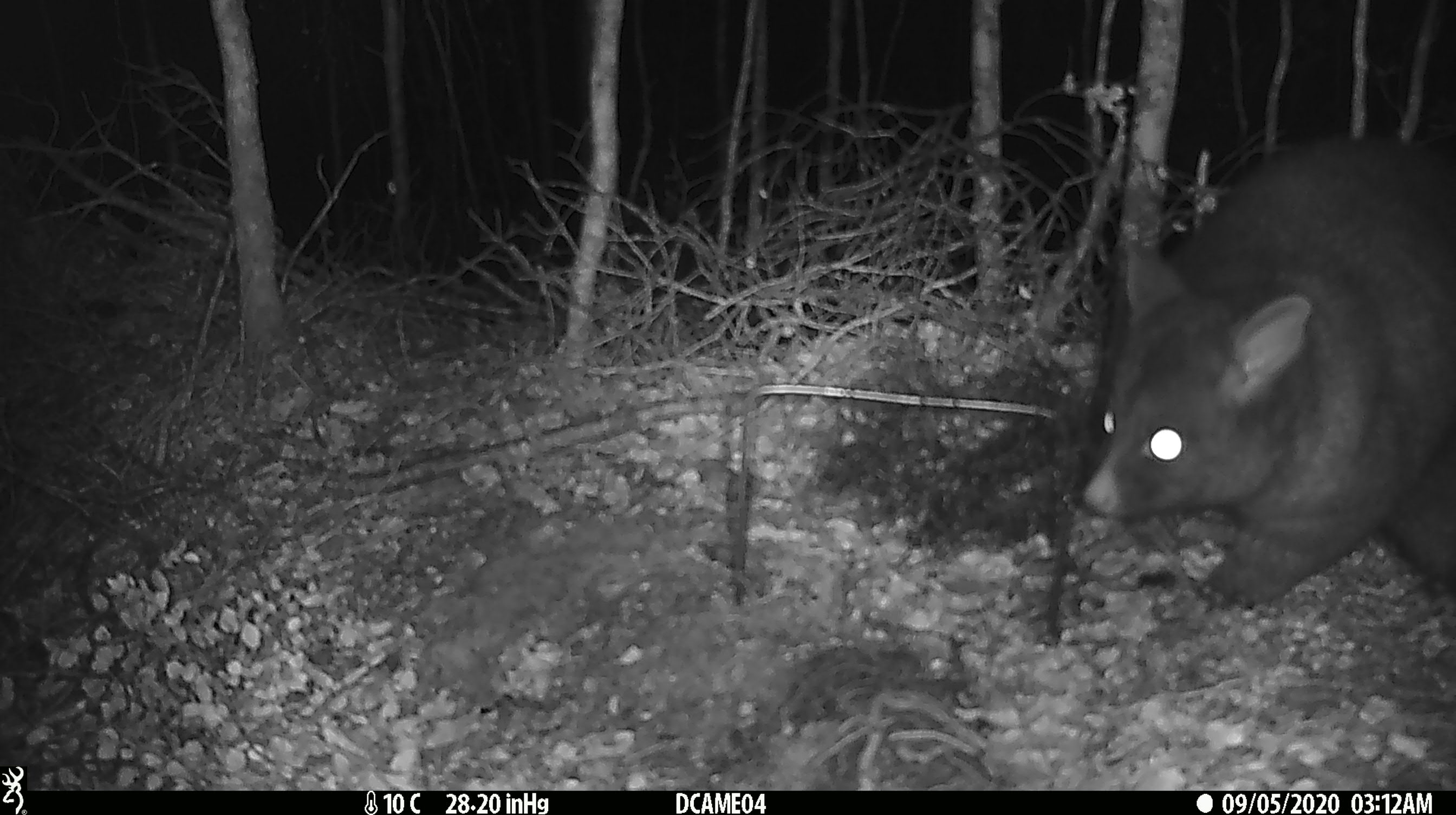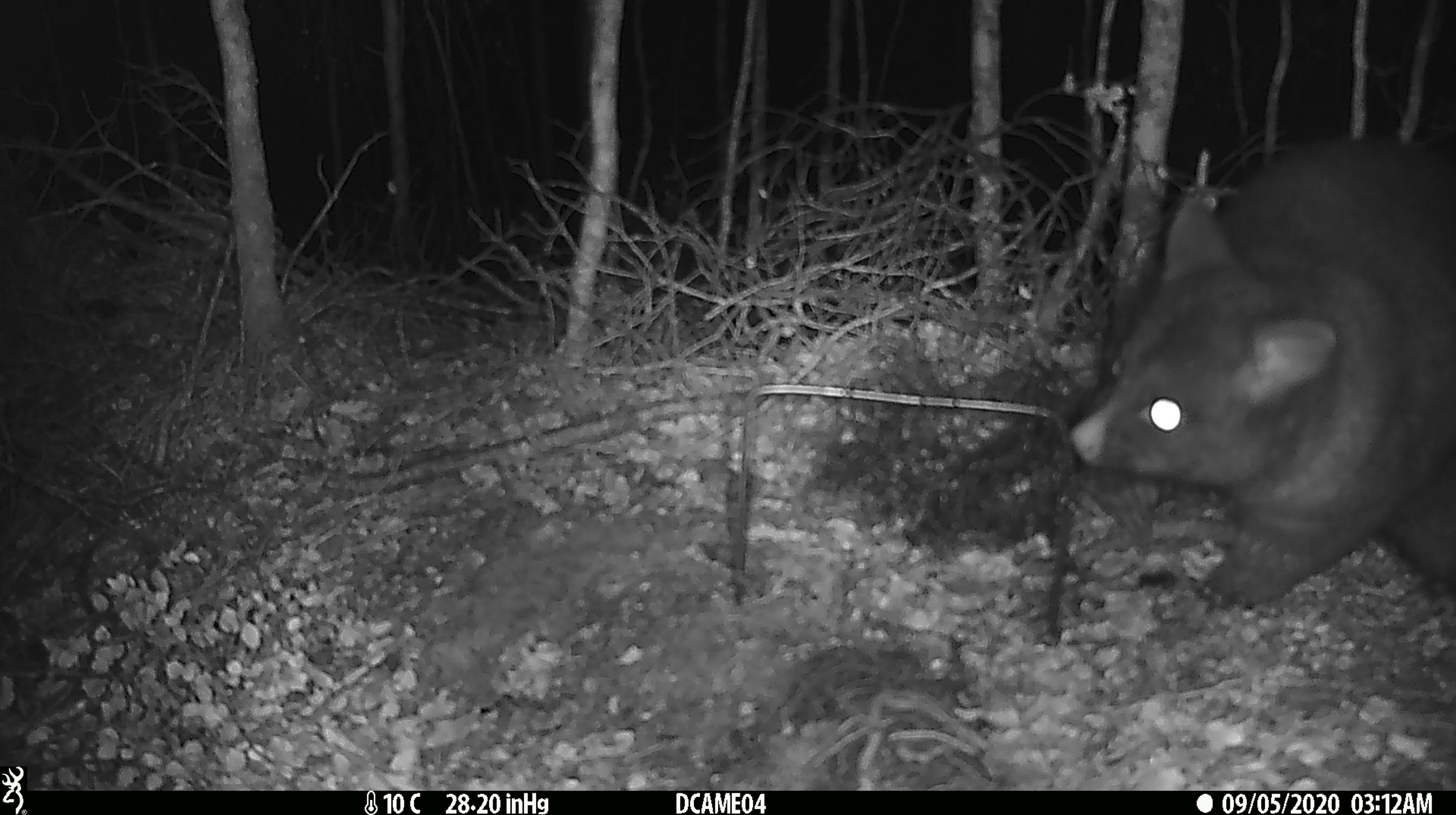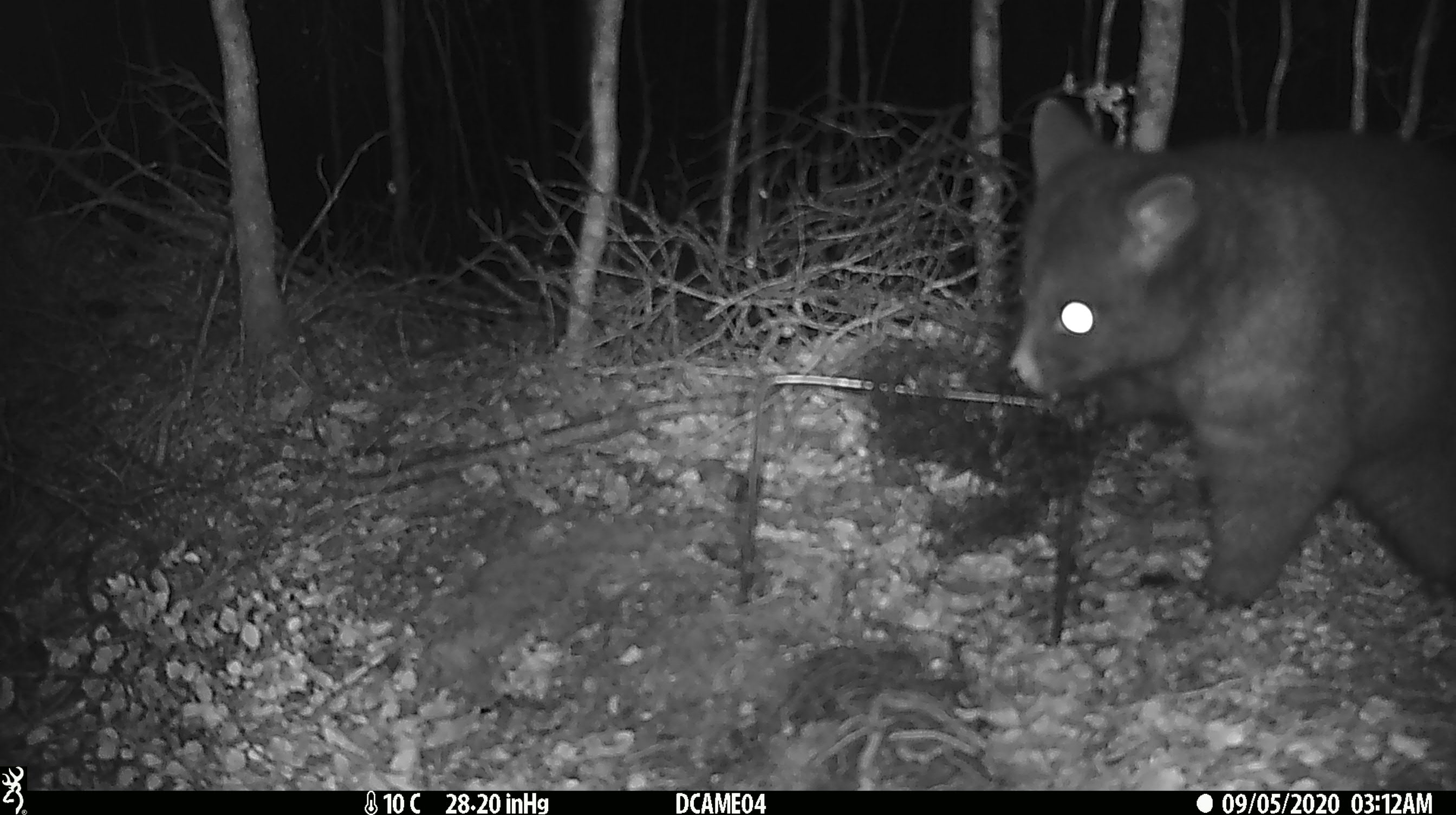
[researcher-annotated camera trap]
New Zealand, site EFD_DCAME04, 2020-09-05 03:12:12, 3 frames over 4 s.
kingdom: Animalia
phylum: Chordata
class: Mammalia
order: Diprotodontia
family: Phalangeridae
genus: Trichosurus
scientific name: Trichosurus vulpecula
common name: common brushtail possum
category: possum